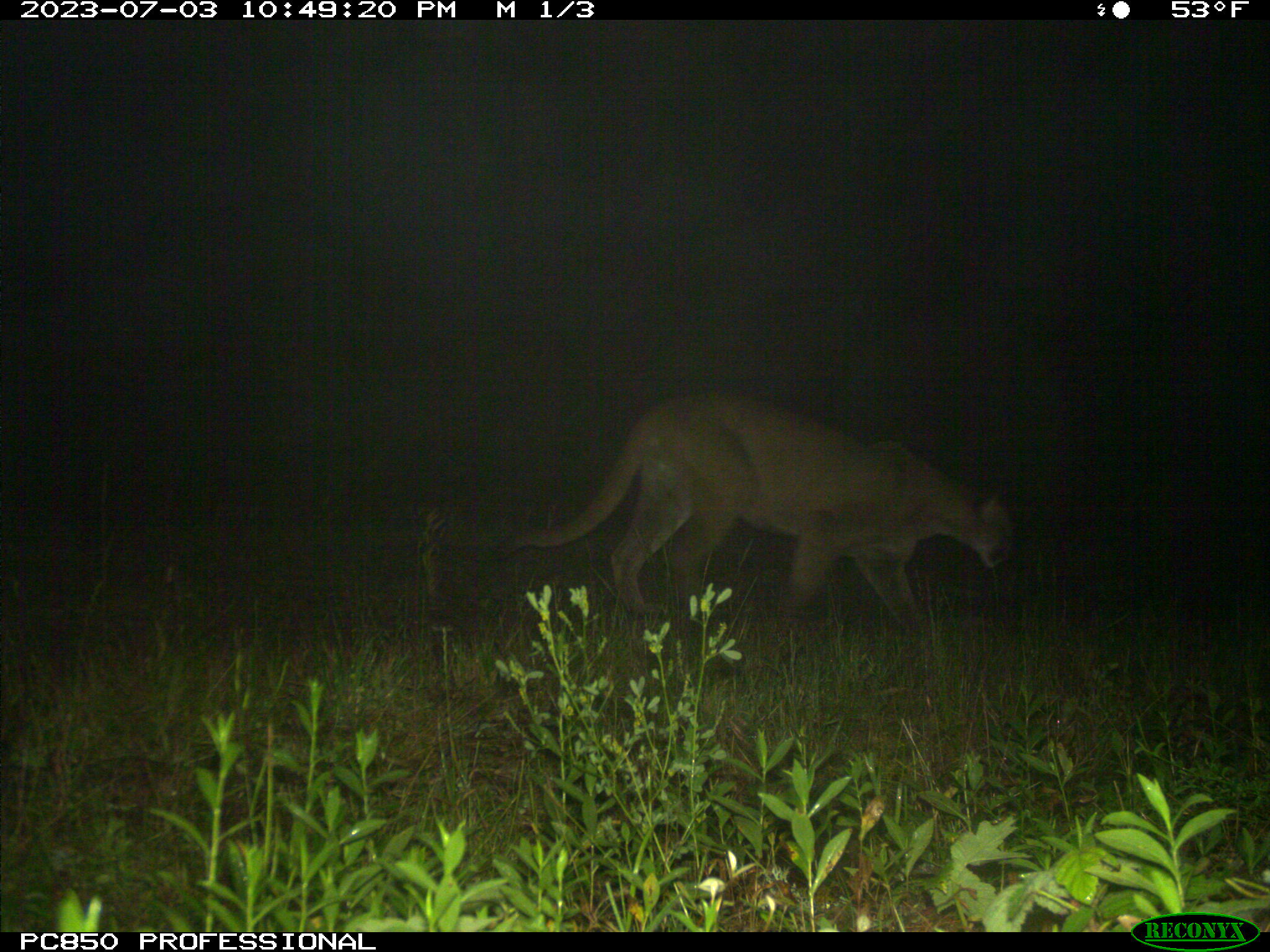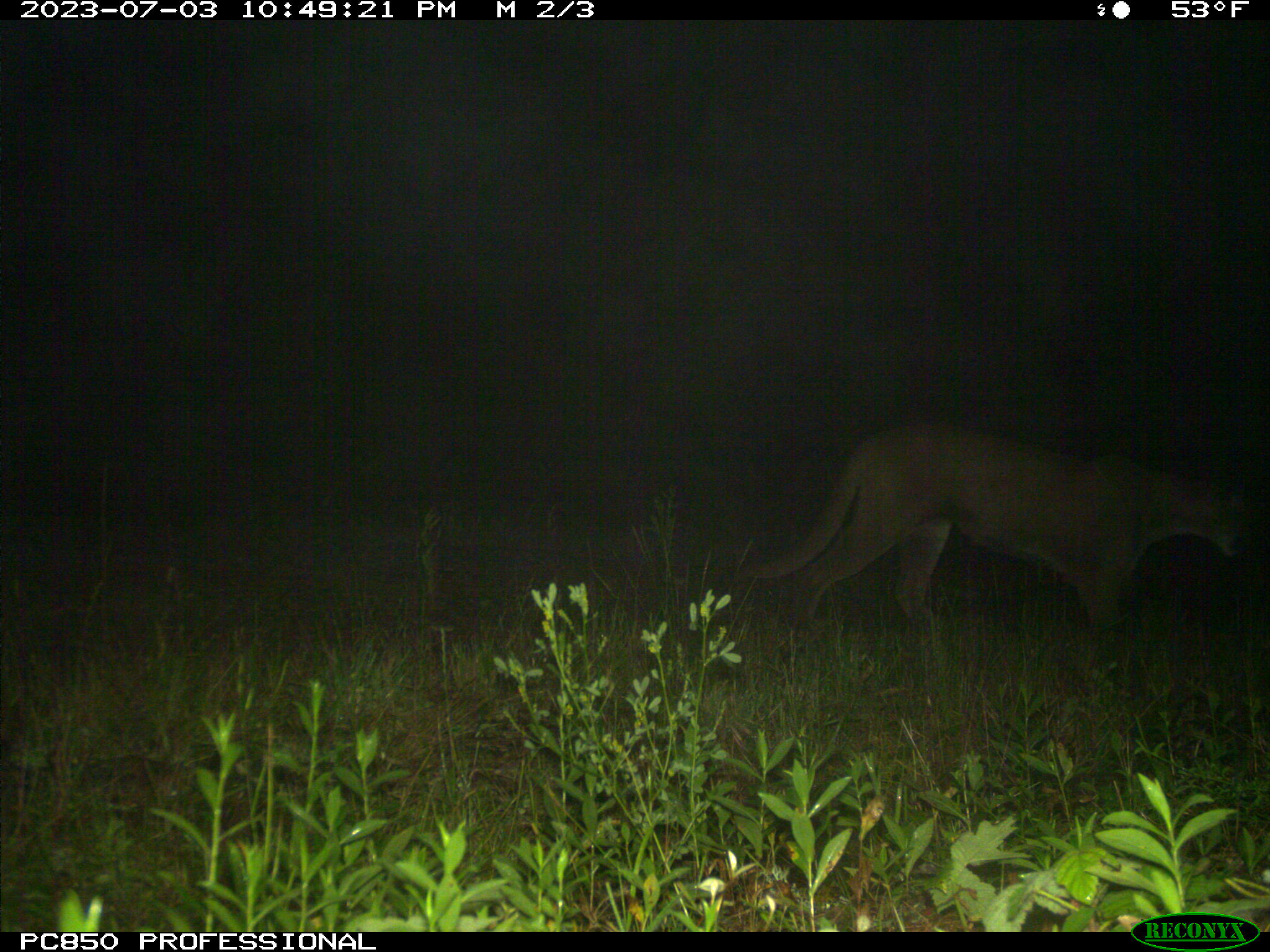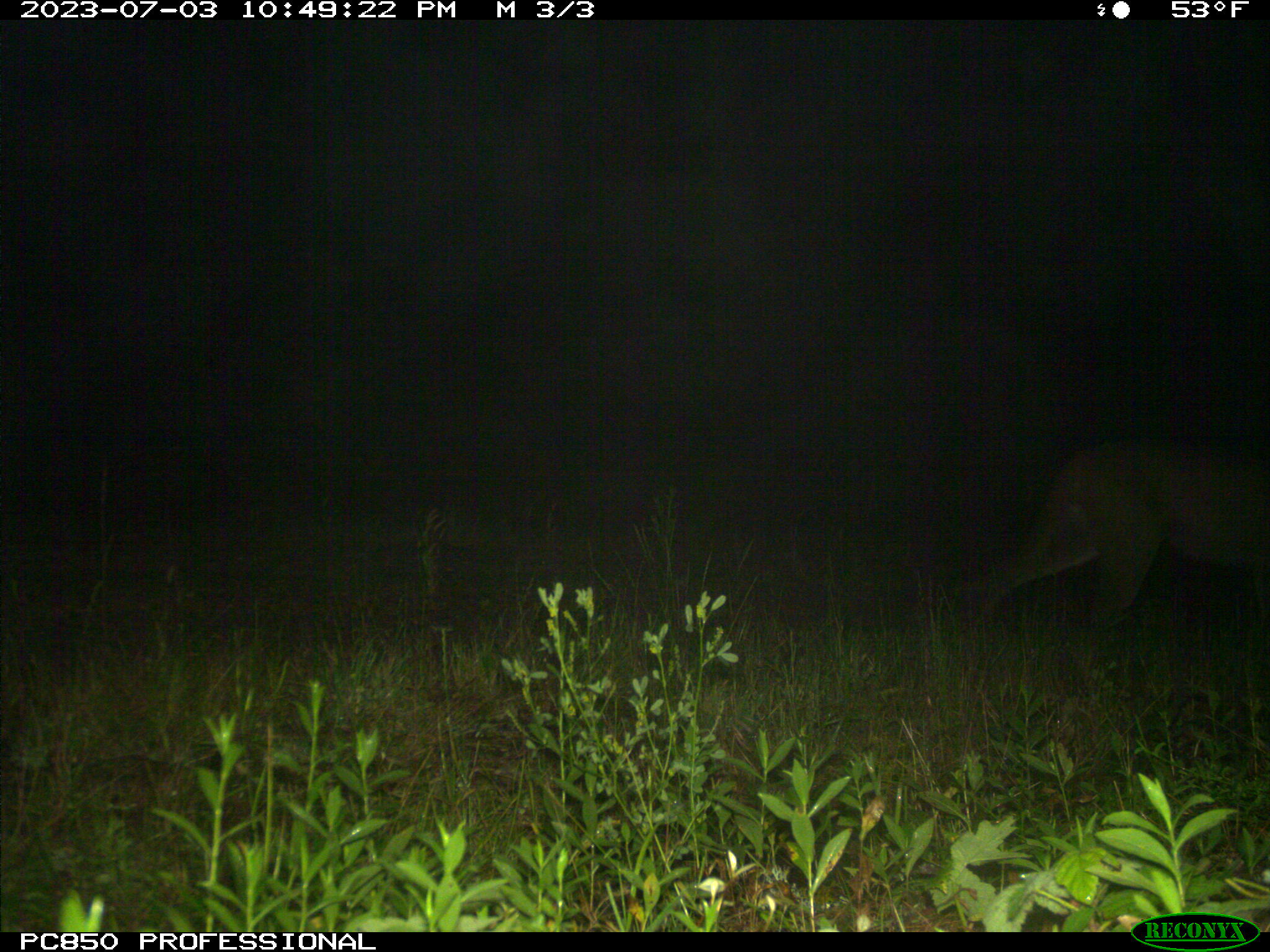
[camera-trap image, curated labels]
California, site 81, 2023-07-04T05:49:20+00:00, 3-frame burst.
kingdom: Animalia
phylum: Chordata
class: Mammalia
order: Carnivora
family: Felidae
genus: Puma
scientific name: Puma concolor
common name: puma